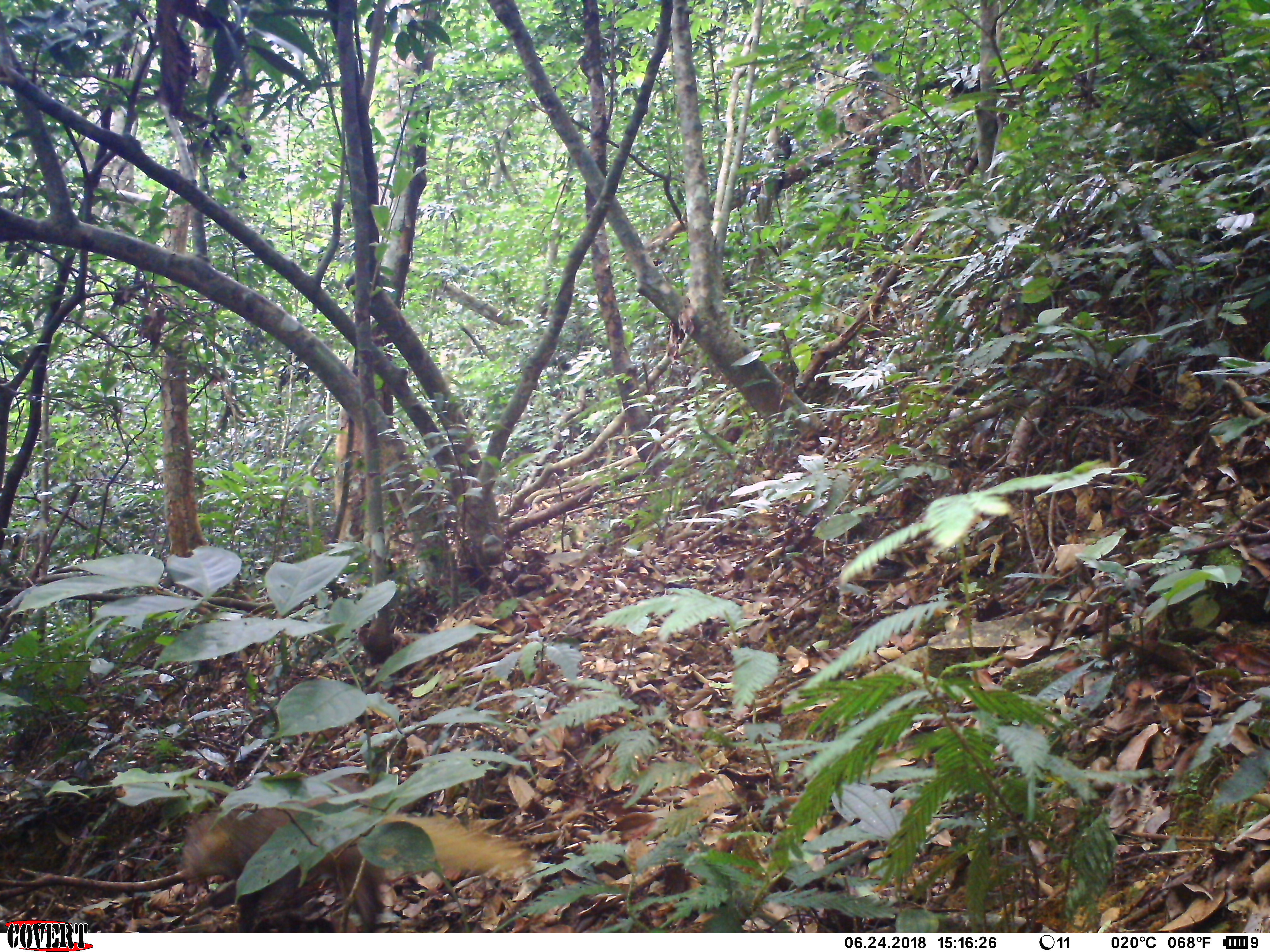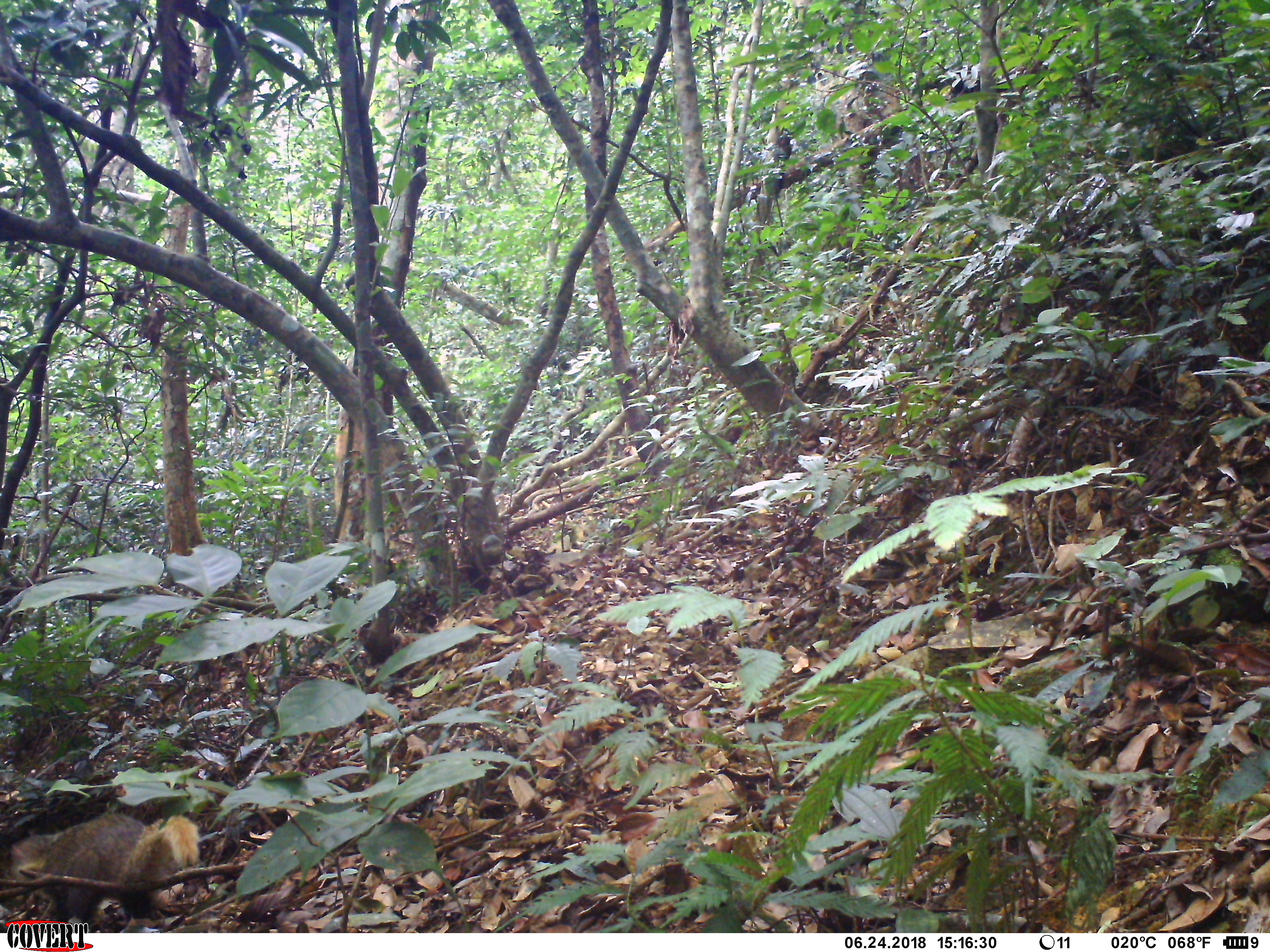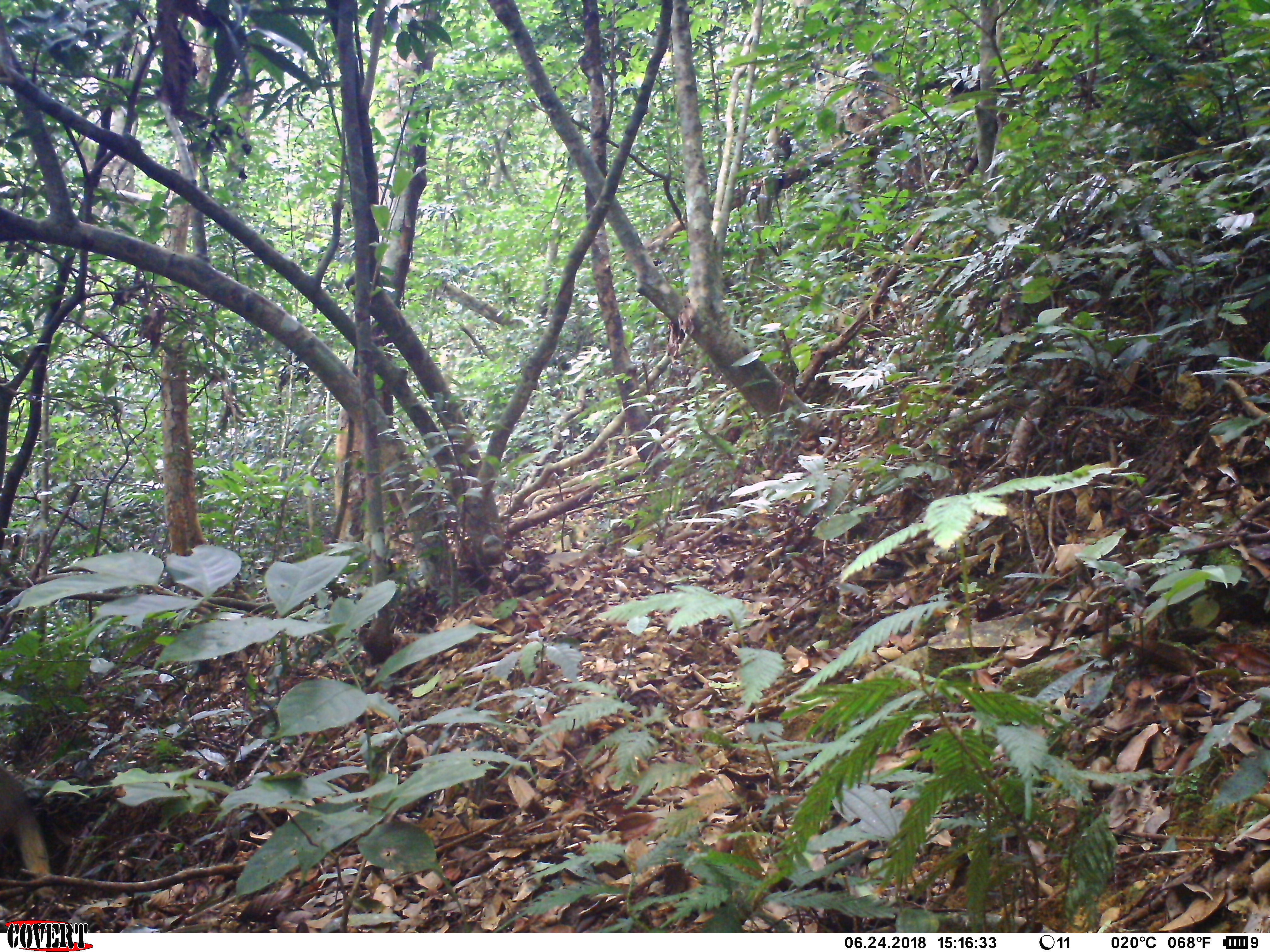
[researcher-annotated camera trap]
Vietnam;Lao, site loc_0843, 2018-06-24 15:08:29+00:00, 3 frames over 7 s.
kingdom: Animalia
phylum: Chordata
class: Mammalia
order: Carnivora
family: Herpestidae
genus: Urva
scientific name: Urva urva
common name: crab-eating mongoose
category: crab eating mongoose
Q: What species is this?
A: Crab eating mongoose (crab-eating mongoose) (Urva urva).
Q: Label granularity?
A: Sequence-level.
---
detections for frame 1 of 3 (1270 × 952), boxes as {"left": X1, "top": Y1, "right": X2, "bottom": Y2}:
crab eating mongoose: {"left": 175, "top": 775, "right": 532, "bottom": 932}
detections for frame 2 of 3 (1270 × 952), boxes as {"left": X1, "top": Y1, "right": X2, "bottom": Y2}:
crab eating mongoose: {"left": 9, "top": 812, "right": 200, "bottom": 921}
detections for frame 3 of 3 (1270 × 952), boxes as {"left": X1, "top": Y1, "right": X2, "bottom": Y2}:
crab eating mongoose: {"left": 0, "top": 766, "right": 55, "bottom": 898}